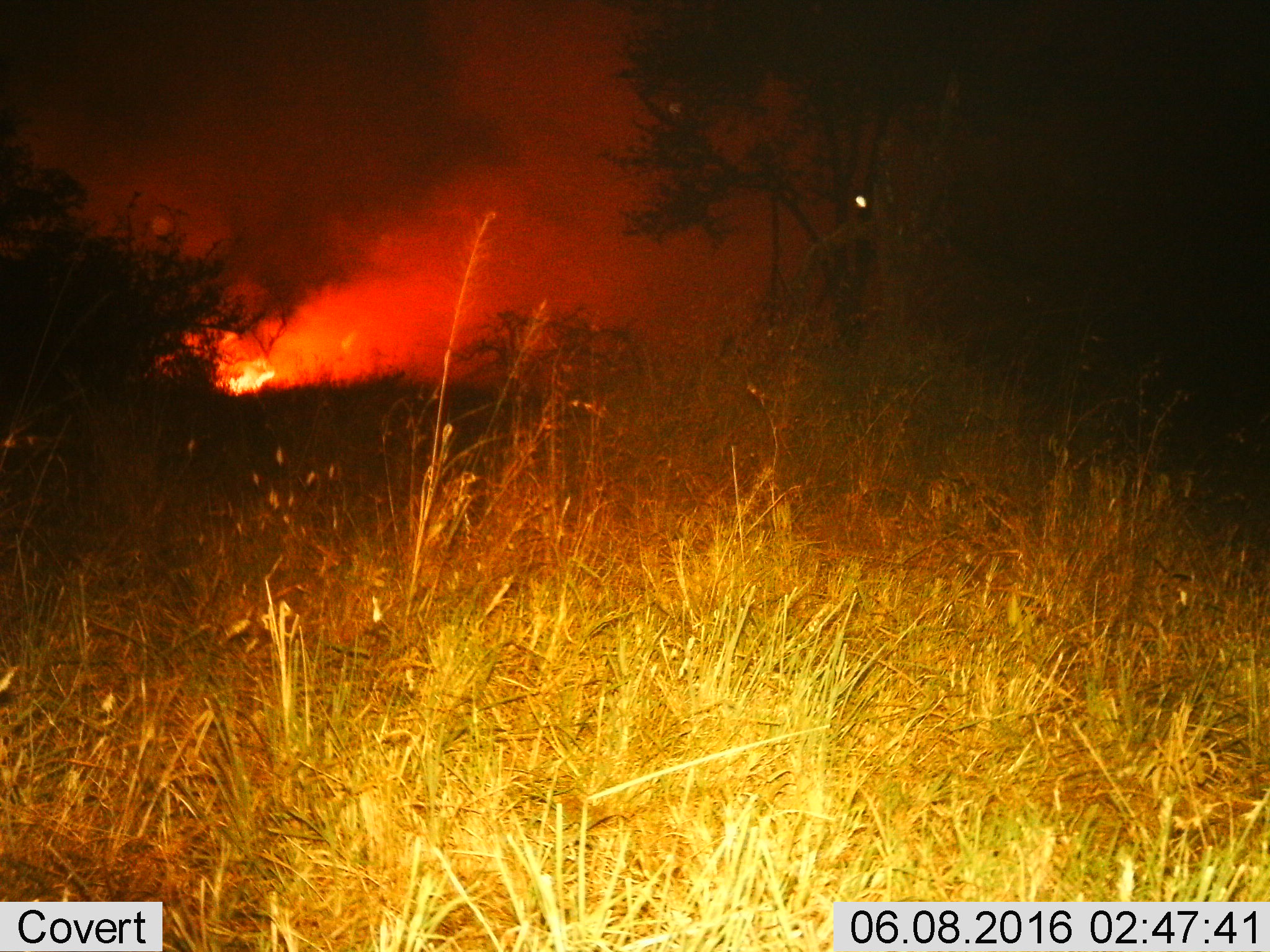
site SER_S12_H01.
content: unidentified animal